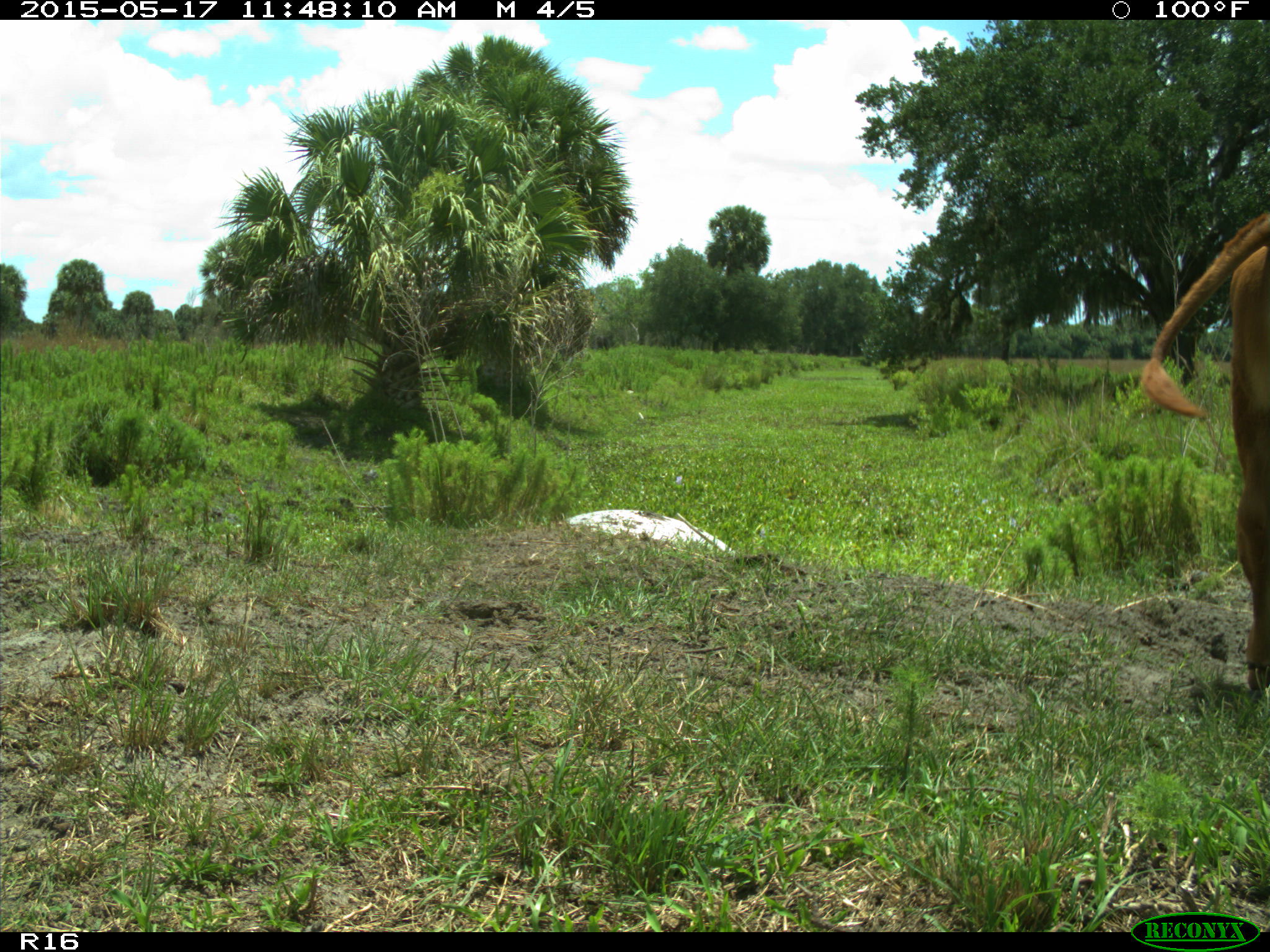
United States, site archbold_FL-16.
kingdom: Animalia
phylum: Chordata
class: Mammalia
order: Artiodactyla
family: Bovidae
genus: Bos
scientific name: Bos taurus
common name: domestic cow